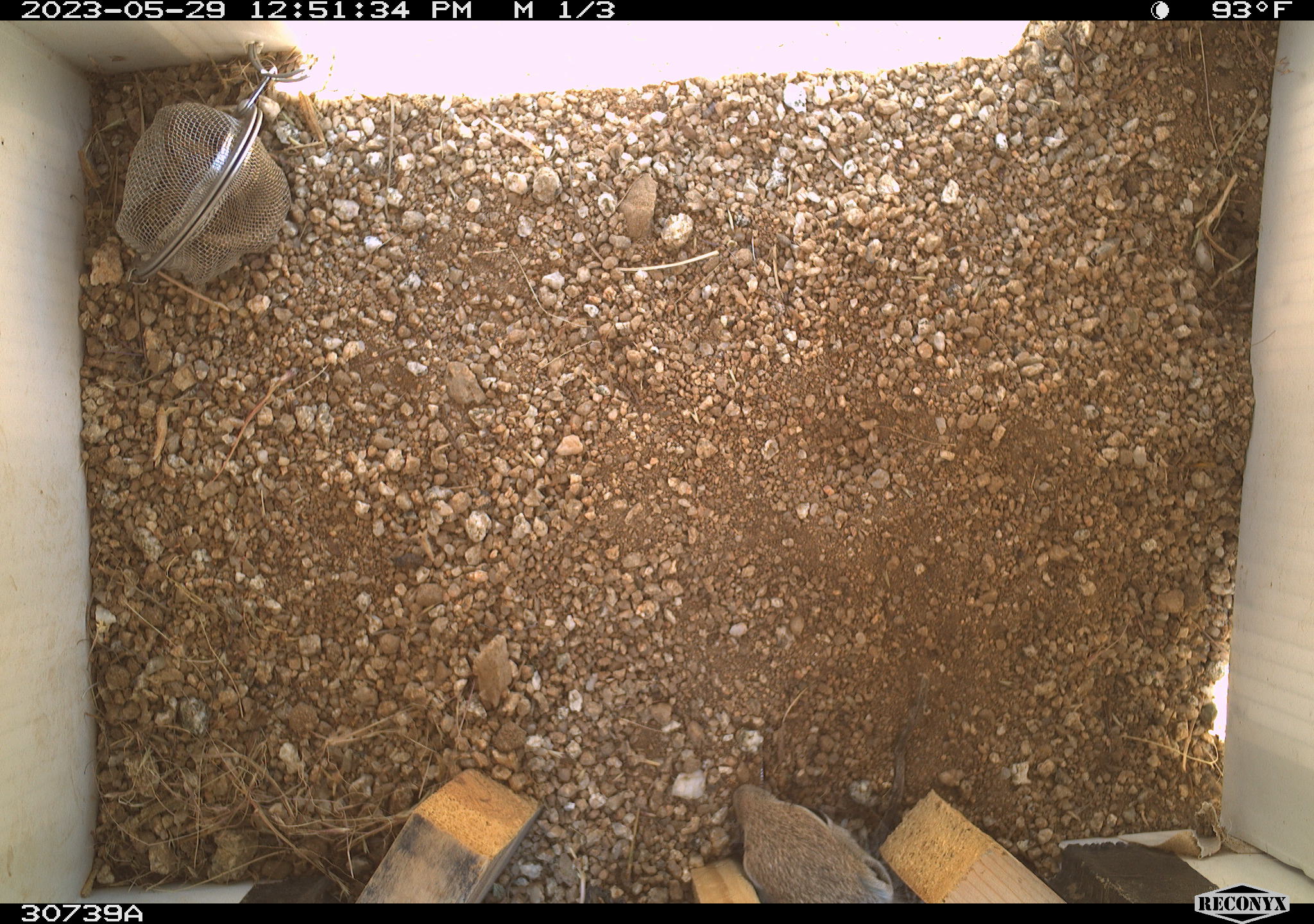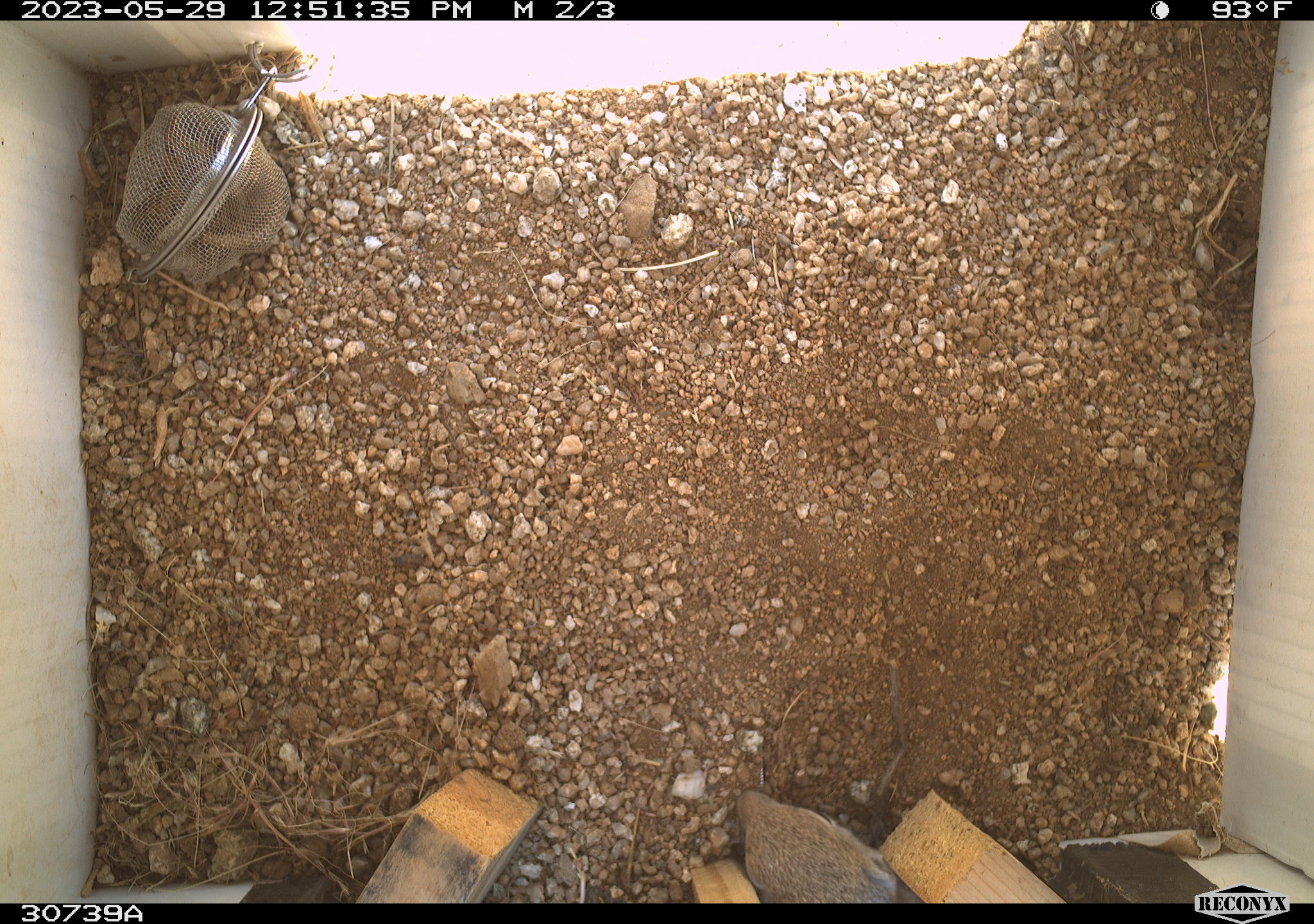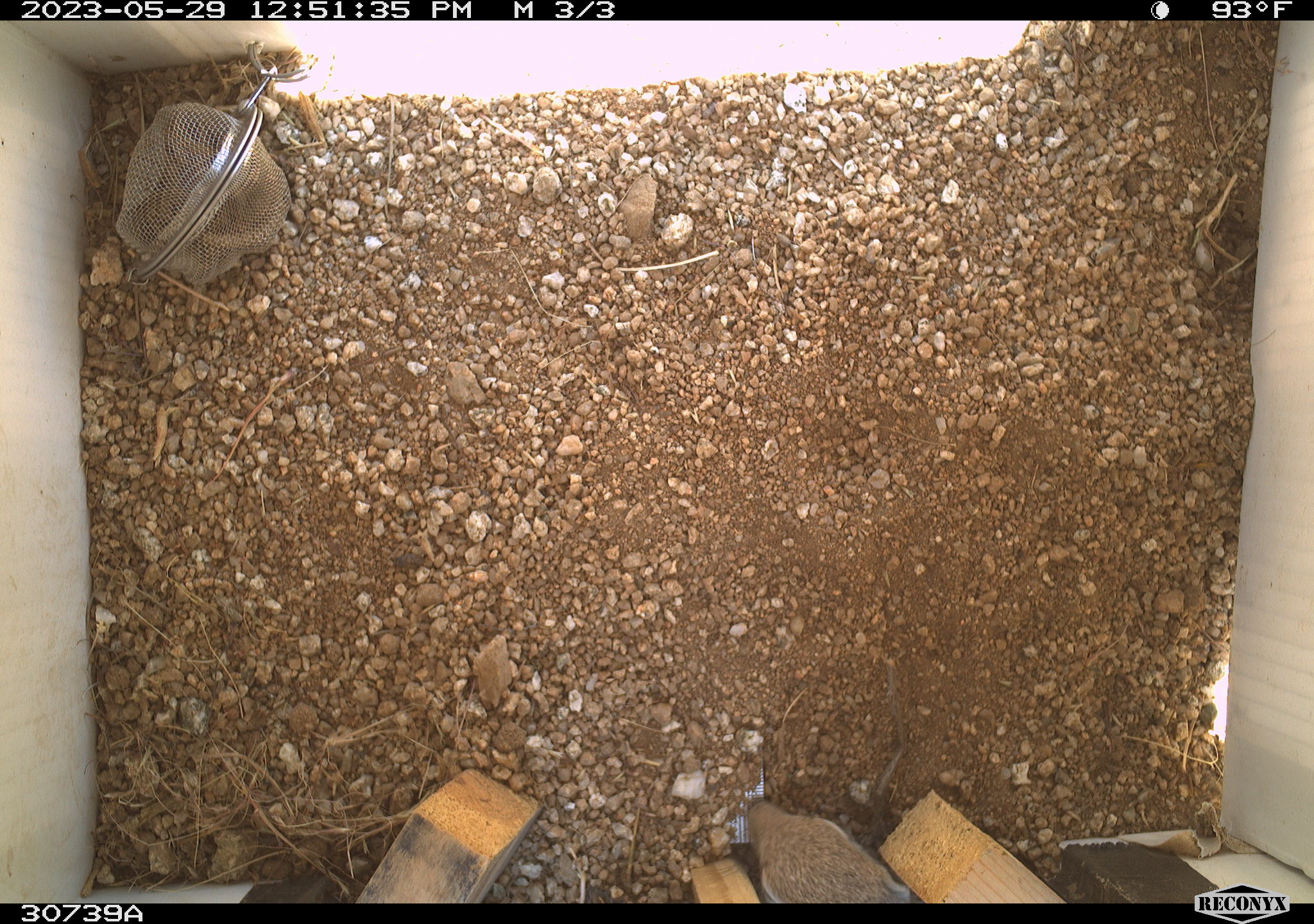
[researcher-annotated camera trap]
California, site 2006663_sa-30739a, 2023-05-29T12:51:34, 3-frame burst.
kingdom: Animalia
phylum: Chordata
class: Mammalia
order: Rodentia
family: Sciuridae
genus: Ammospermophilus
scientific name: Ammospermophilus leucurus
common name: white-tailed antelope squirrel